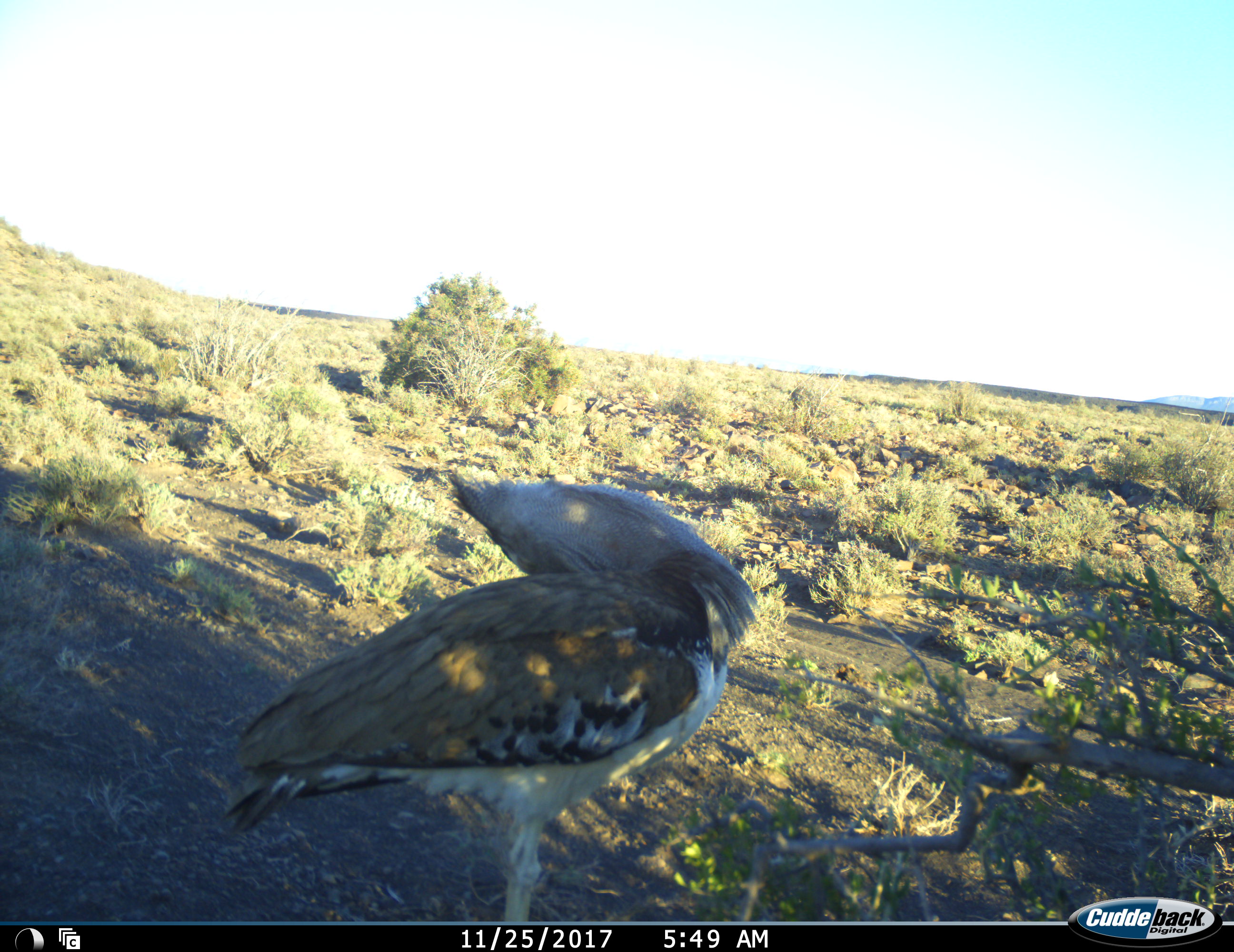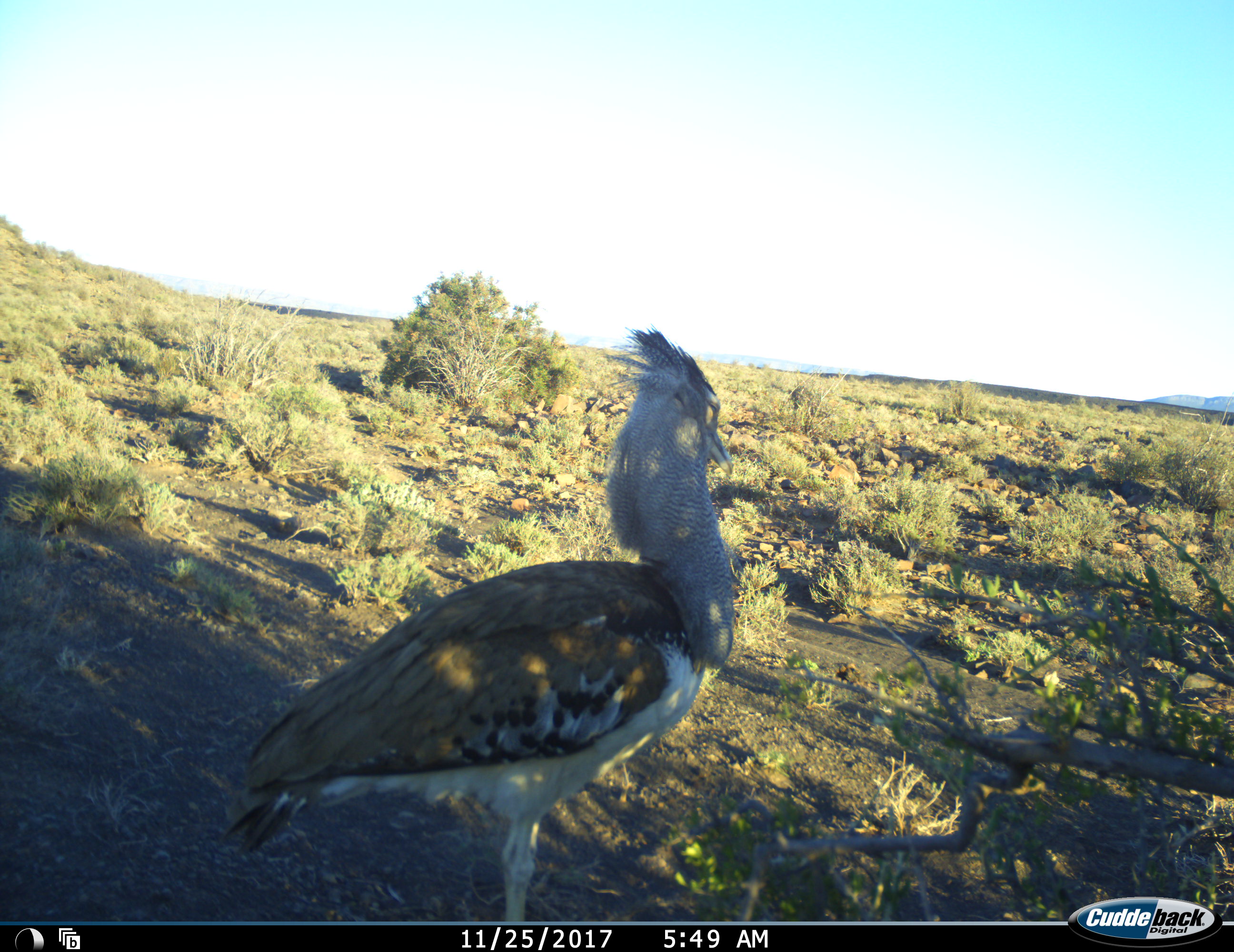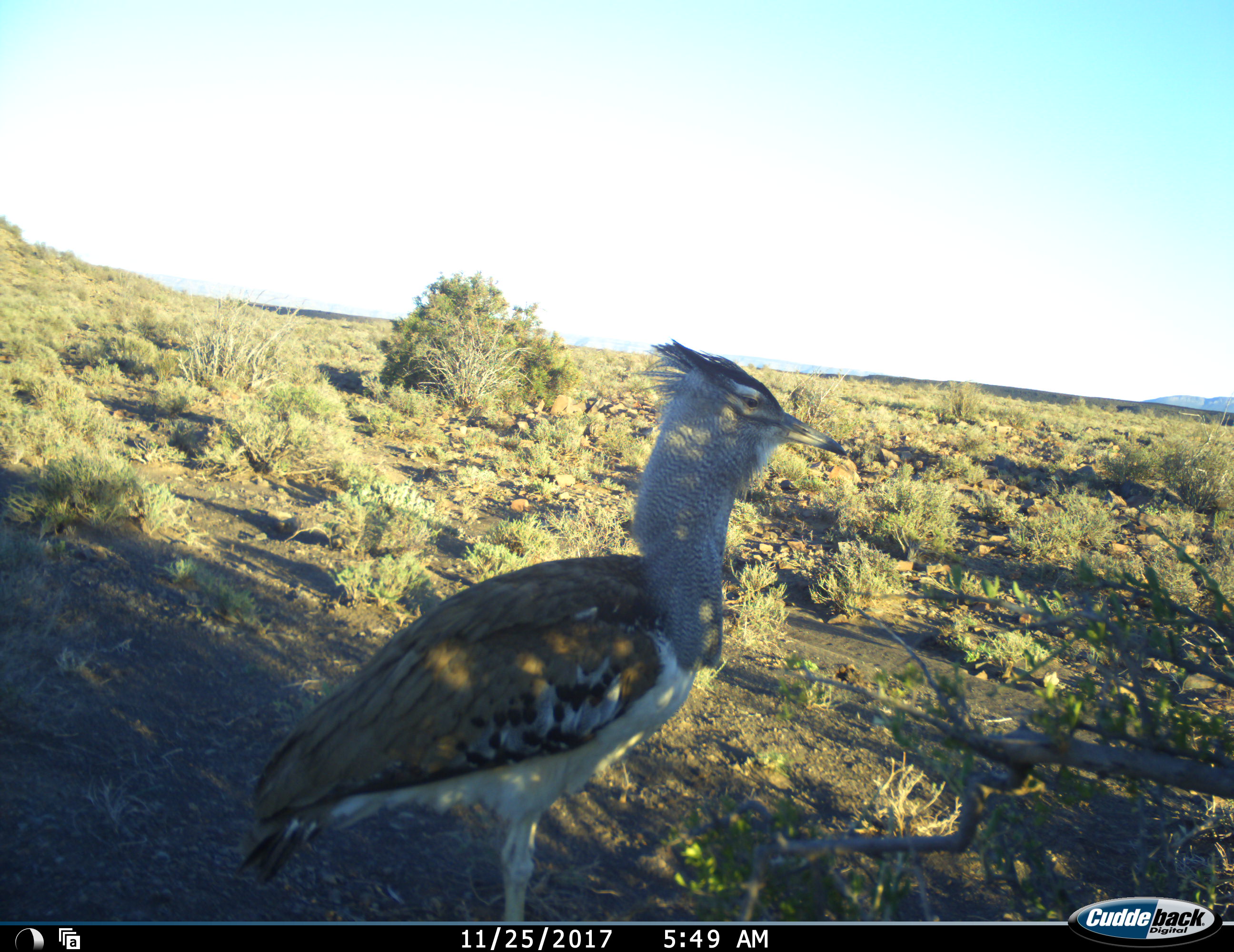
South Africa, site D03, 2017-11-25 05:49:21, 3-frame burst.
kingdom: Animalia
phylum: Chordata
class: Aves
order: Otidiformes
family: Otididae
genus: Ardeotis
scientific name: Ardeotis kori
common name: kori bustard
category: bustardkori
Bustardkori (kori bustard) (Ardeotis kori), count 1. Behavior (volunteer vote fractions): standing 100%, resting 0%, moving 10%, interacting 0%. Young present (vote fraction): 0%. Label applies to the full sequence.